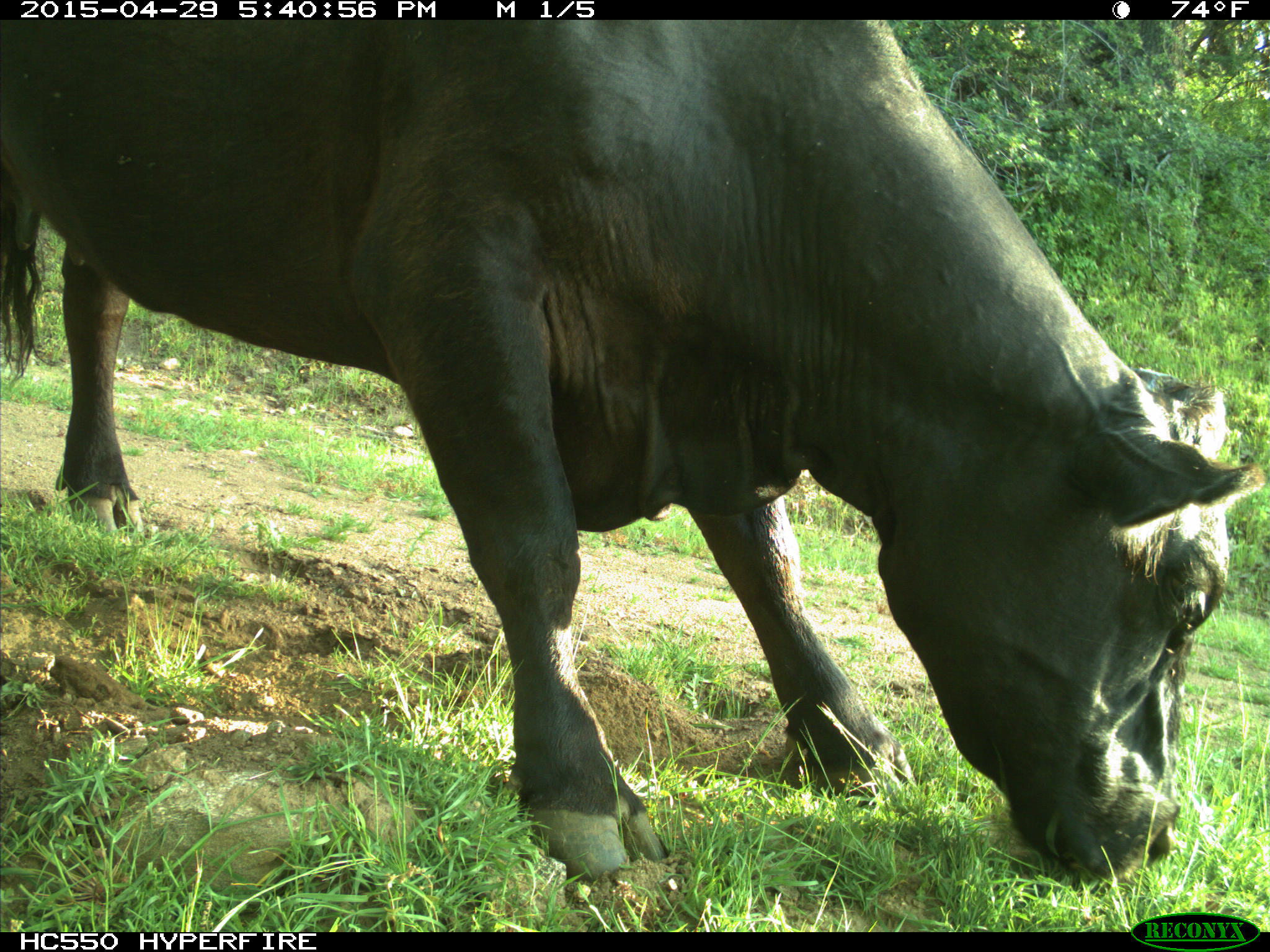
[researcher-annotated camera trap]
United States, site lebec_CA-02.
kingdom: Animalia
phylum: Chordata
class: Mammalia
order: Artiodactyla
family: Bovidae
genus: Bos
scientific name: Bos taurus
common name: domestic cow